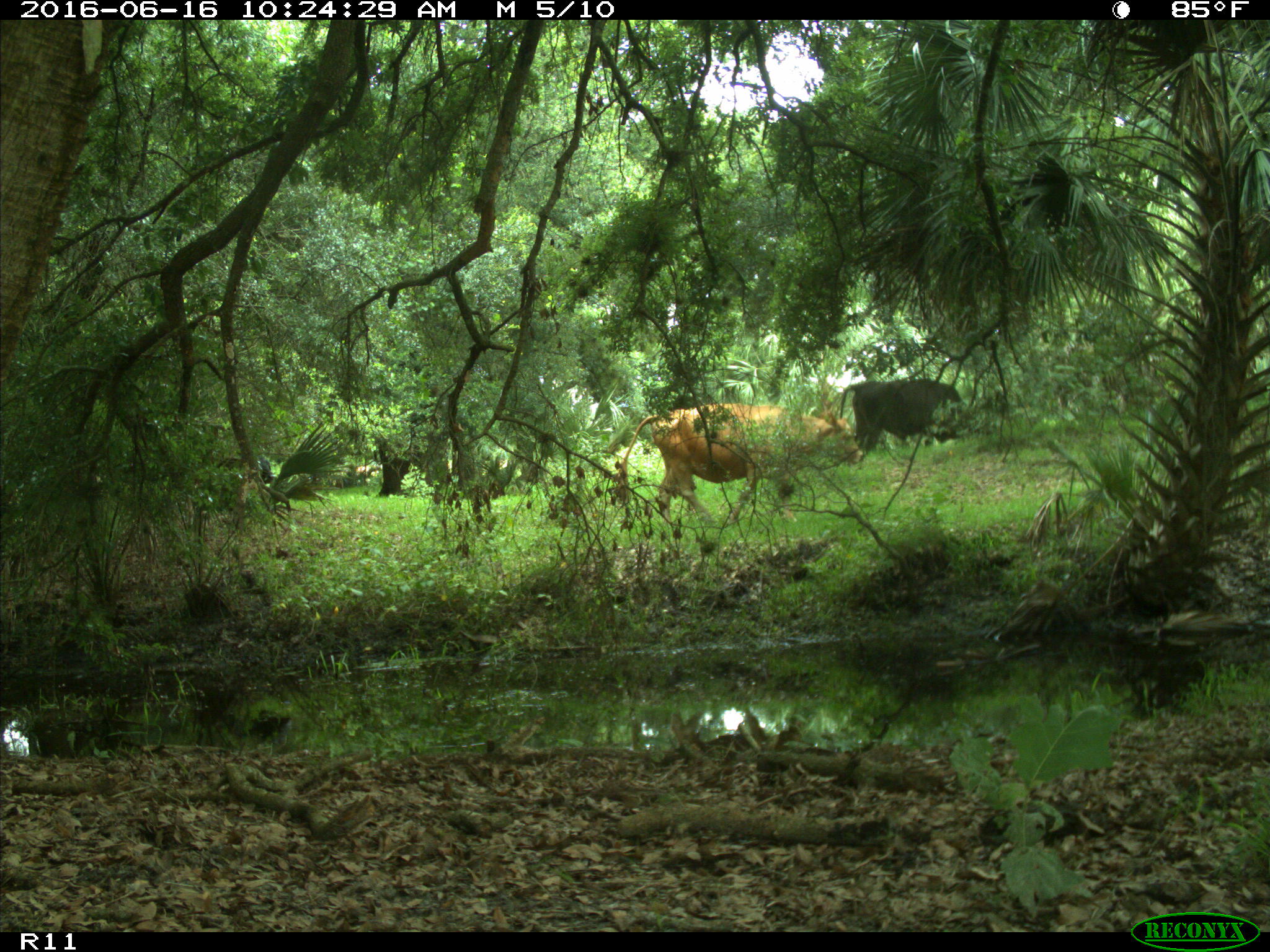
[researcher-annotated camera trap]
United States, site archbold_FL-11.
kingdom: Animalia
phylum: Chordata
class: Mammalia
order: Artiodactyla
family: Bovidae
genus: Bos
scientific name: Bos taurus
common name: domestic cow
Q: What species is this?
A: Bos taurus (domestic cow).